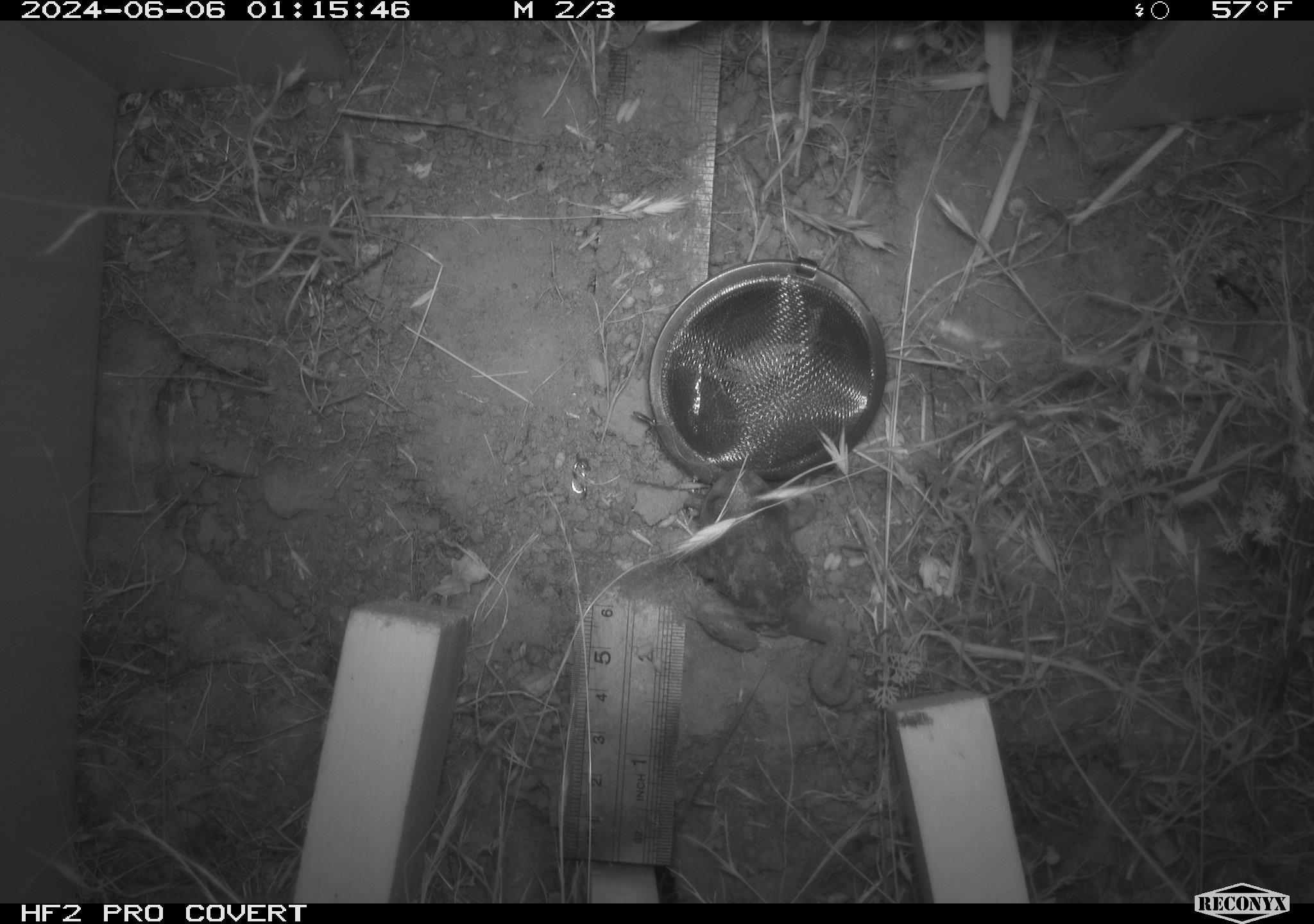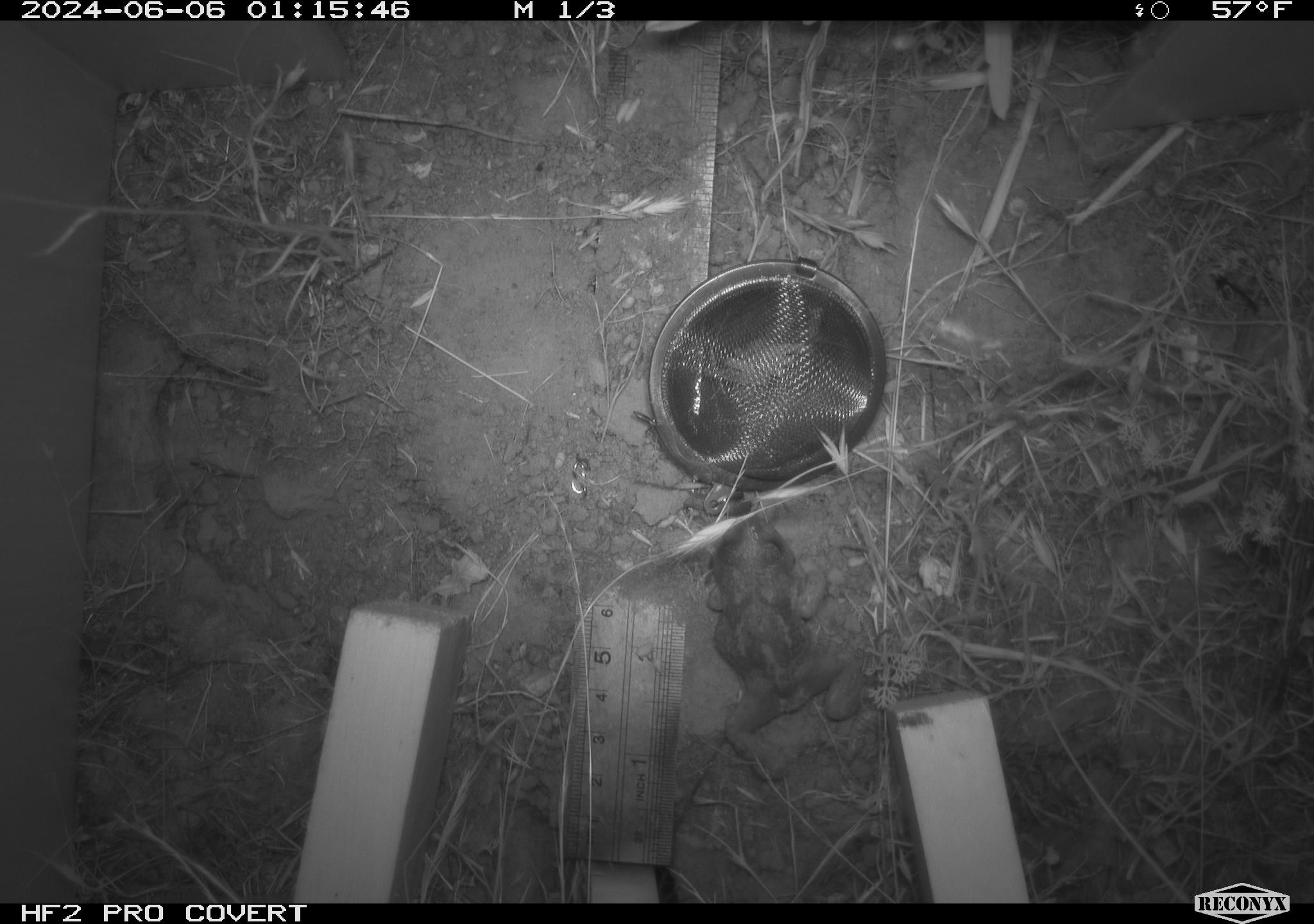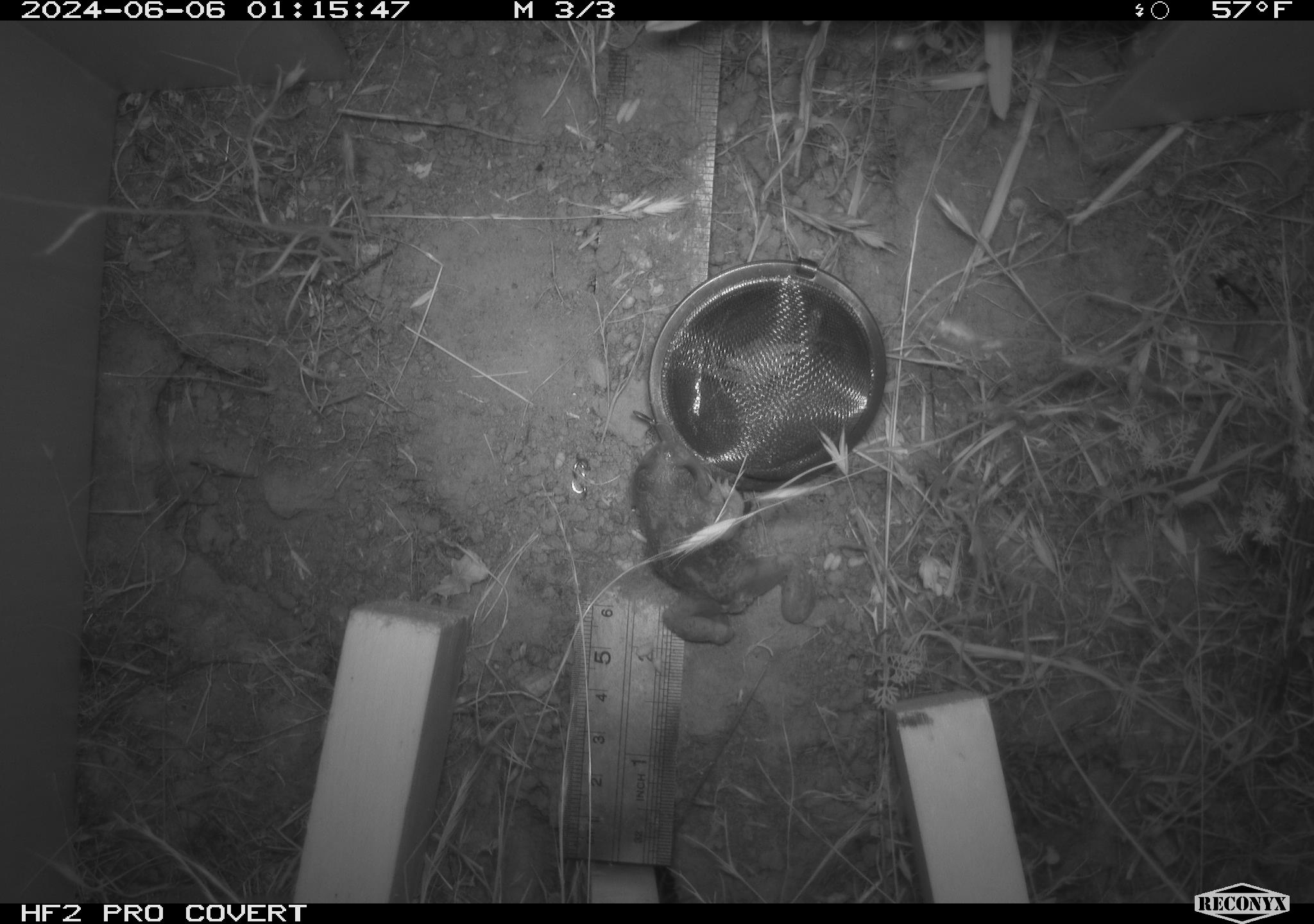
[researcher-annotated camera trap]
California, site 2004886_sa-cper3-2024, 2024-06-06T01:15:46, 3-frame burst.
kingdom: Animalia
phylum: Chordata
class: Amphibia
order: Anura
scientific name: Anura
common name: frogs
Frogs (Anura).